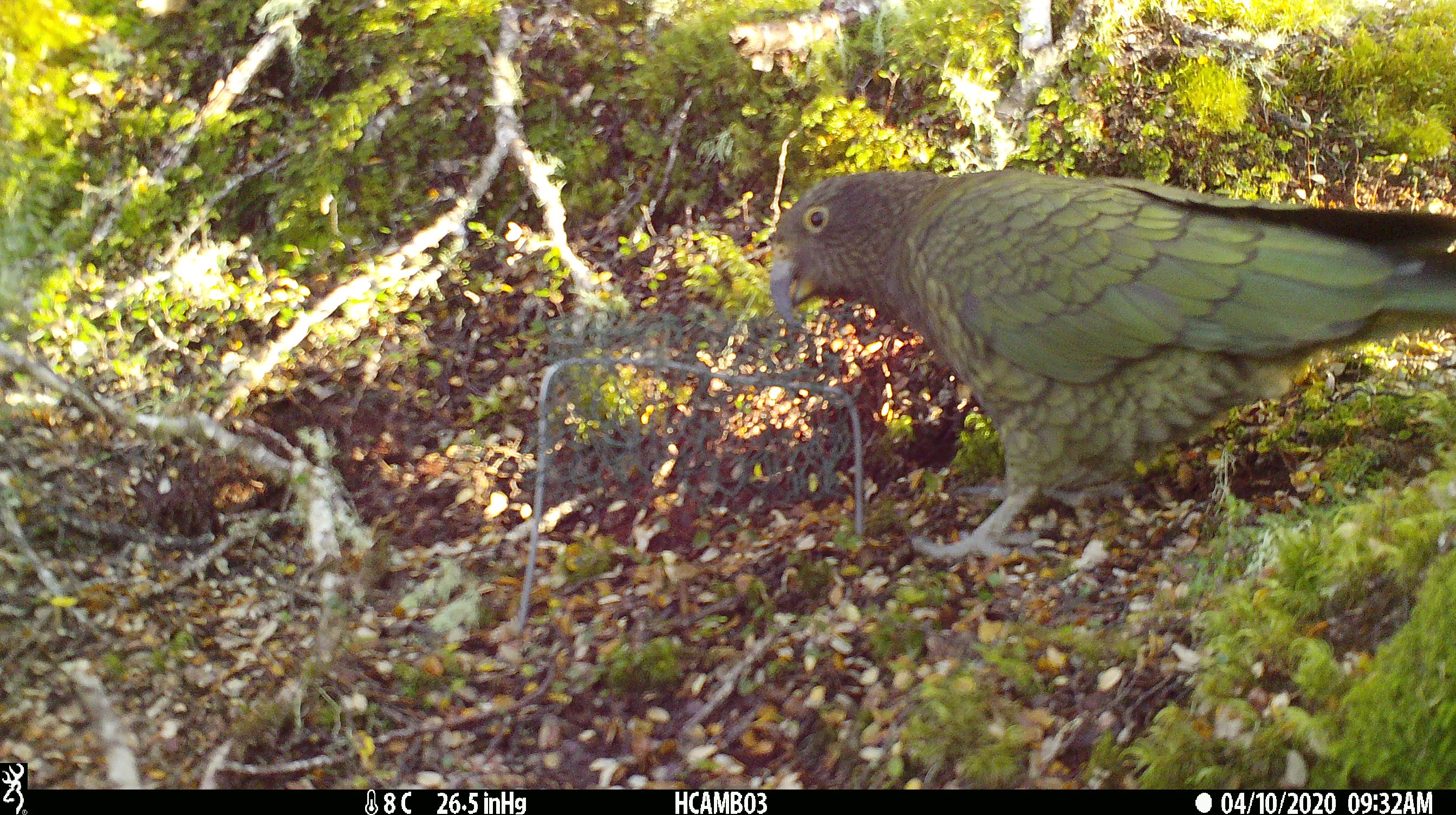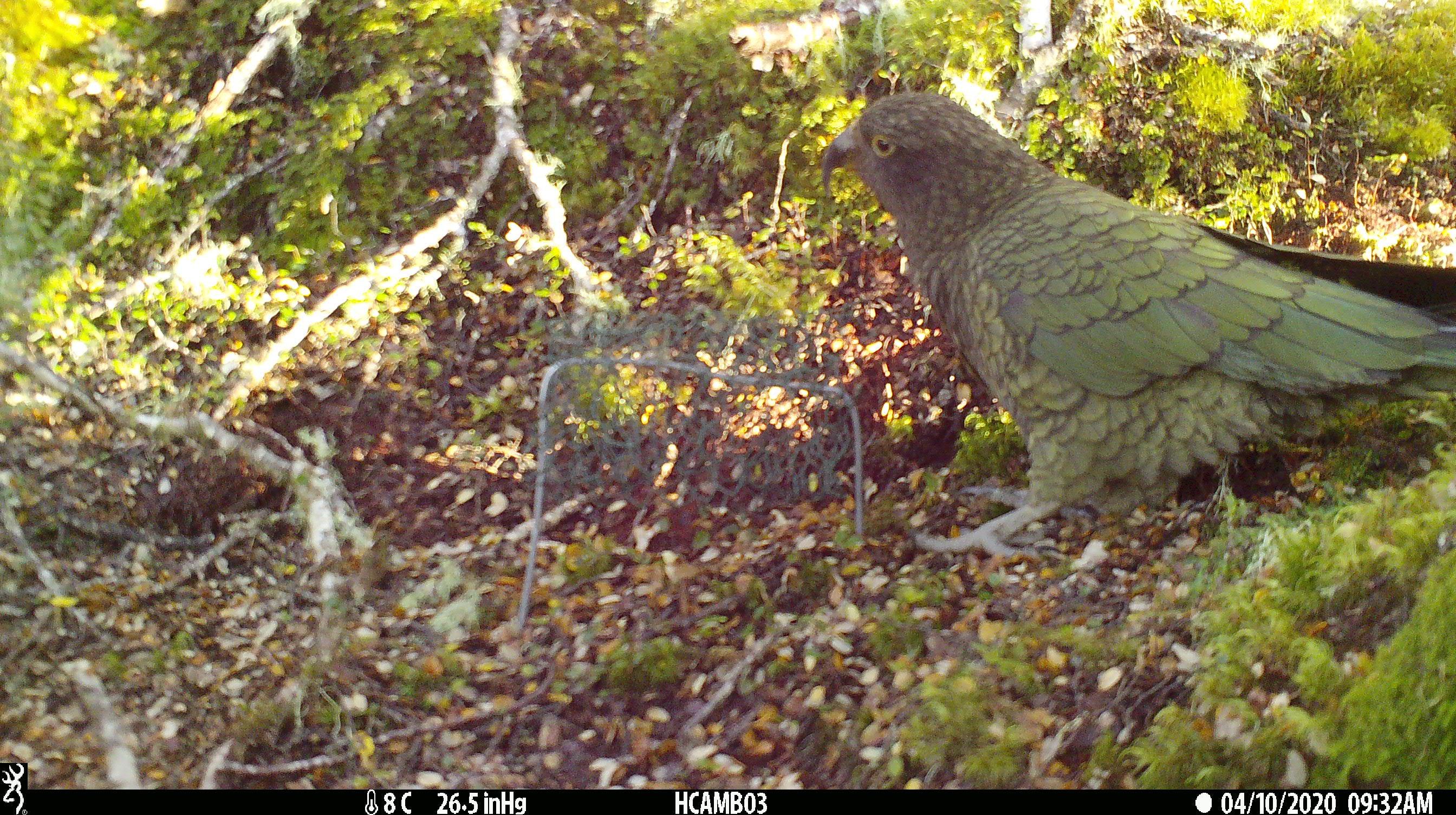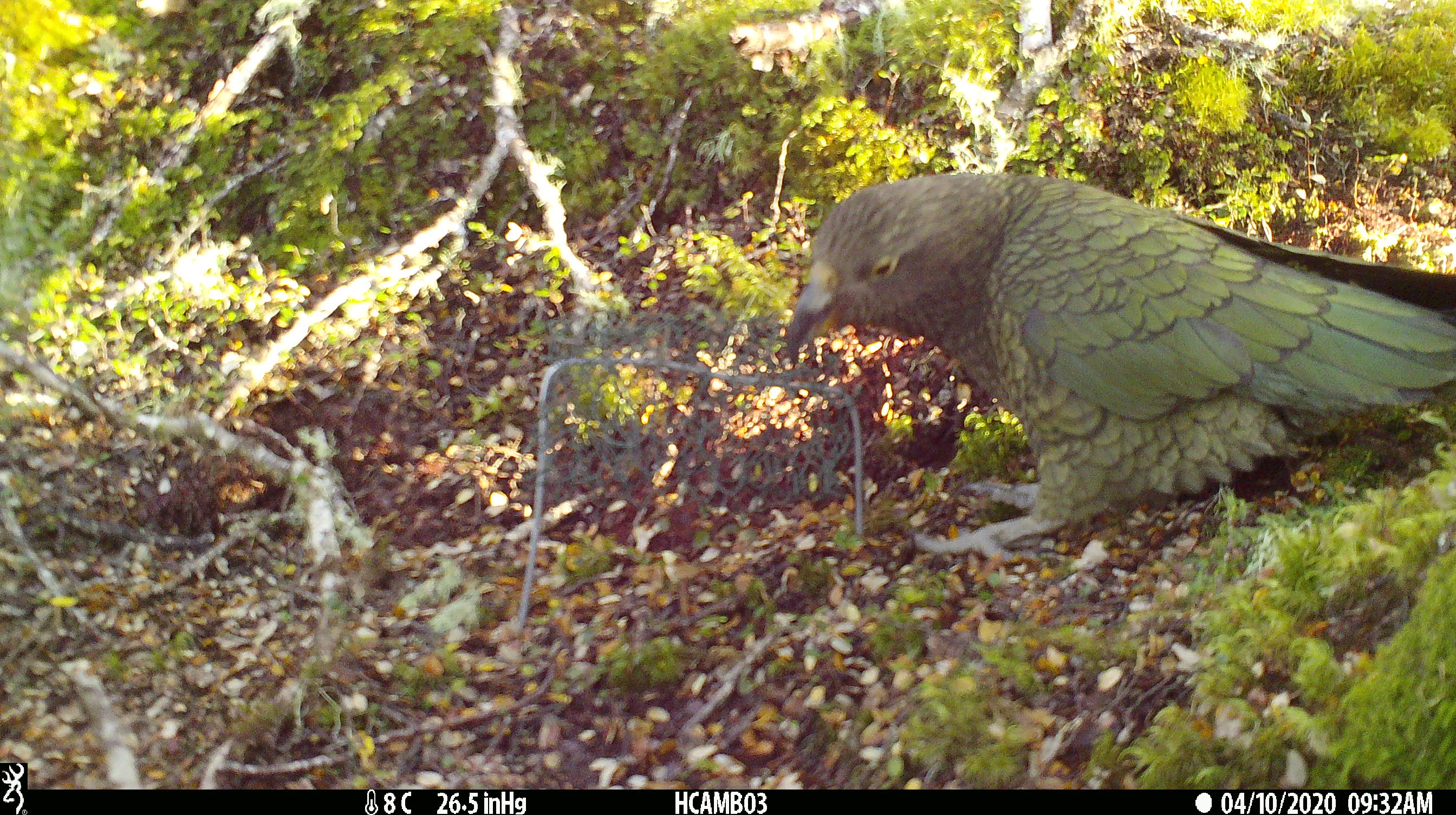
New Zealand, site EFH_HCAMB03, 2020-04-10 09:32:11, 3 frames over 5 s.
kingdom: Animalia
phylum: Chordata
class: Aves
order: Psittaciformes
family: Strigopidae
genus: Nestor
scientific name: Nestor notabilis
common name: kea